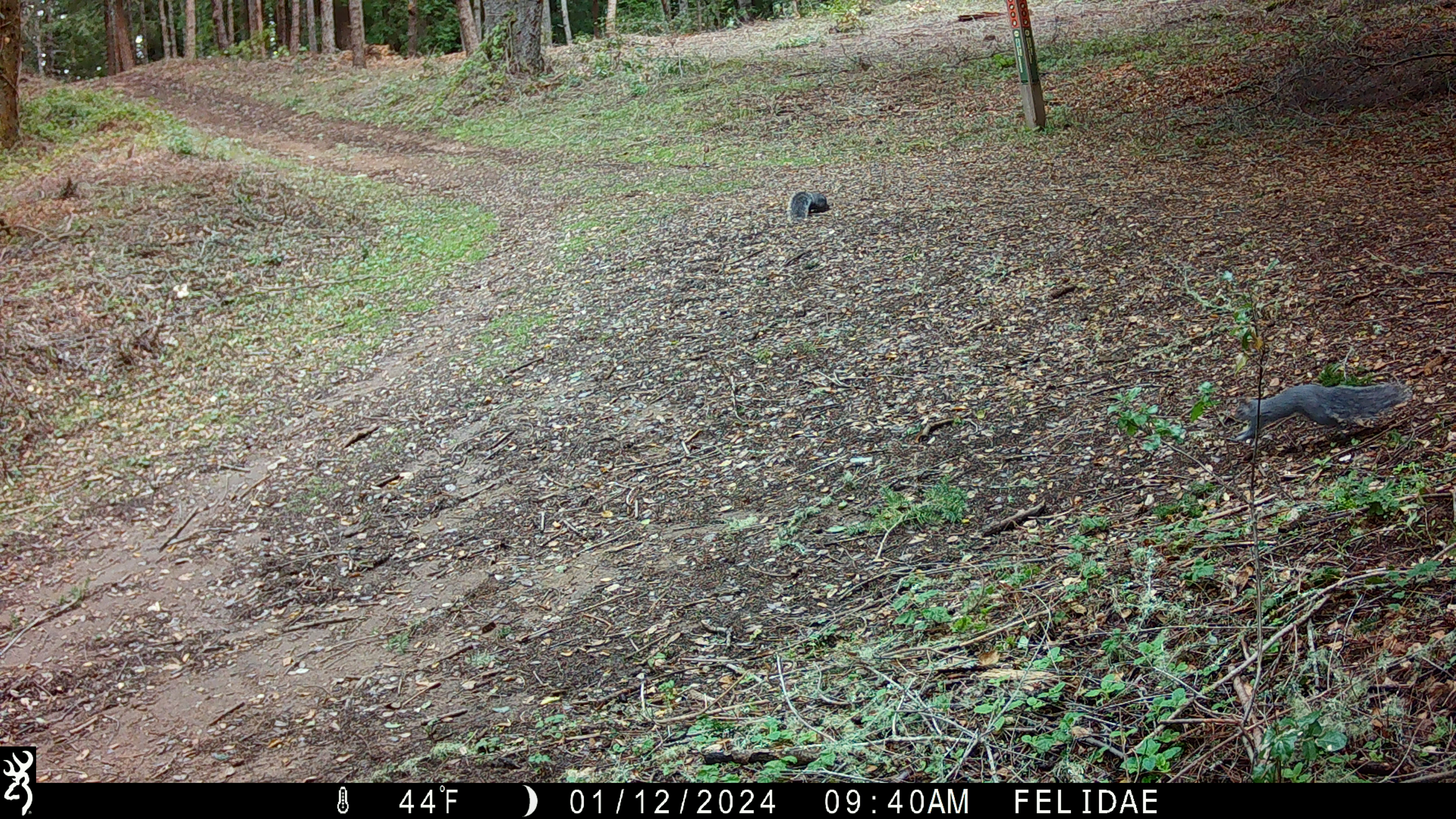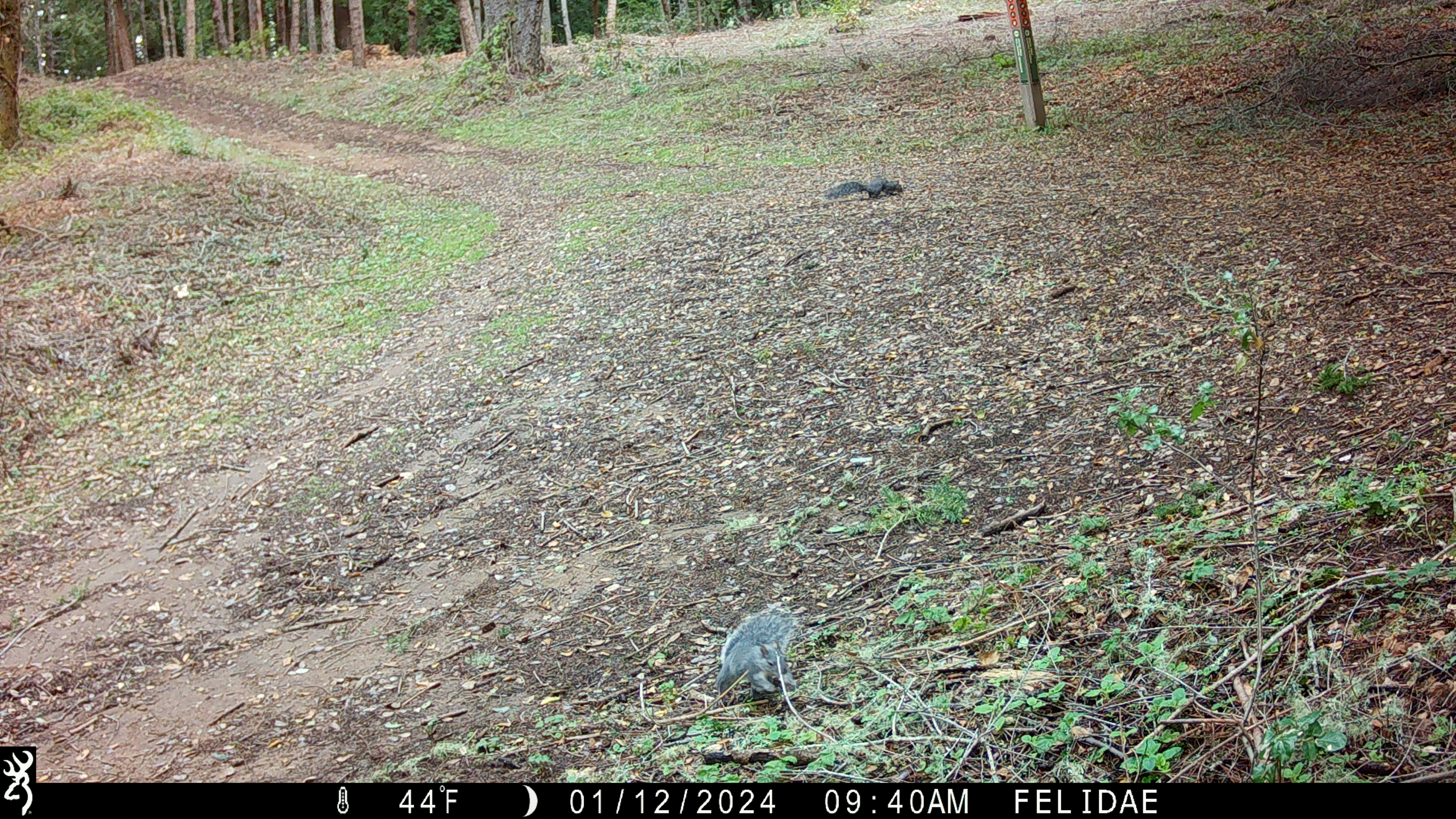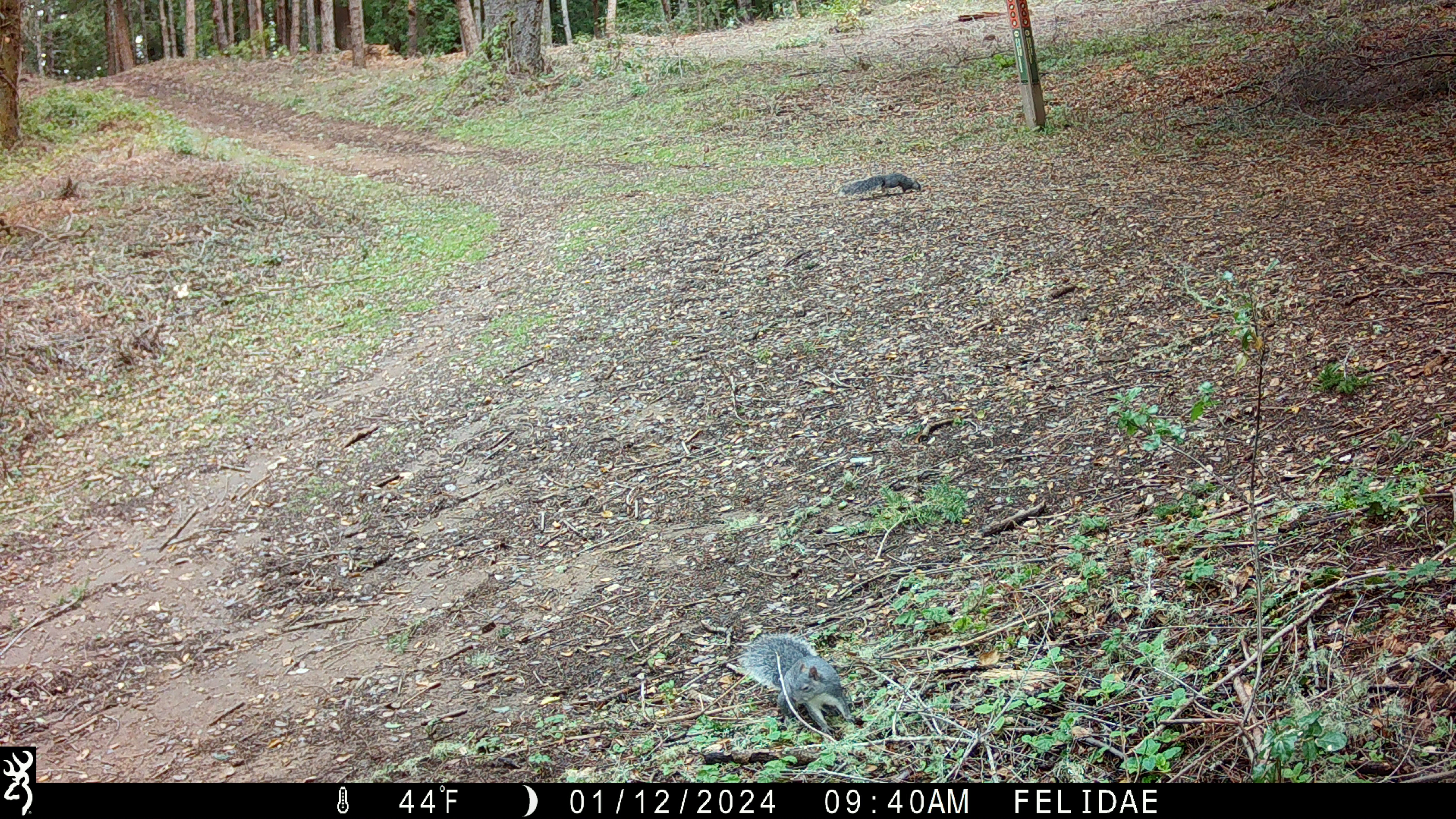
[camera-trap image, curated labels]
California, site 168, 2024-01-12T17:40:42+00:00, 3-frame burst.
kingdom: Animalia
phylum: Chordata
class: Mammalia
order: Rodentia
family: Sciuridae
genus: Sciurus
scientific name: Sciurus griseus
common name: western gray squirrel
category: western grey squirrel